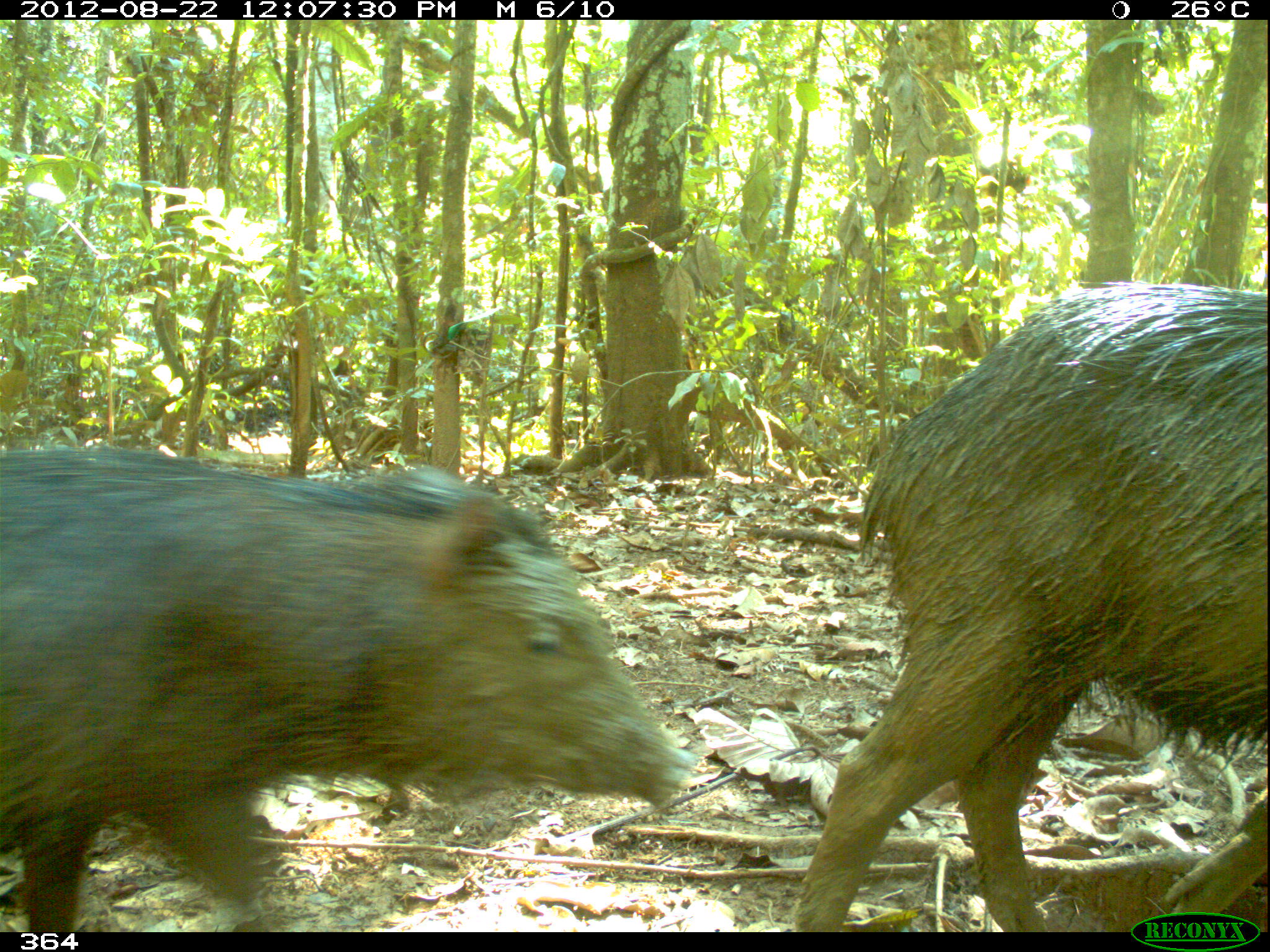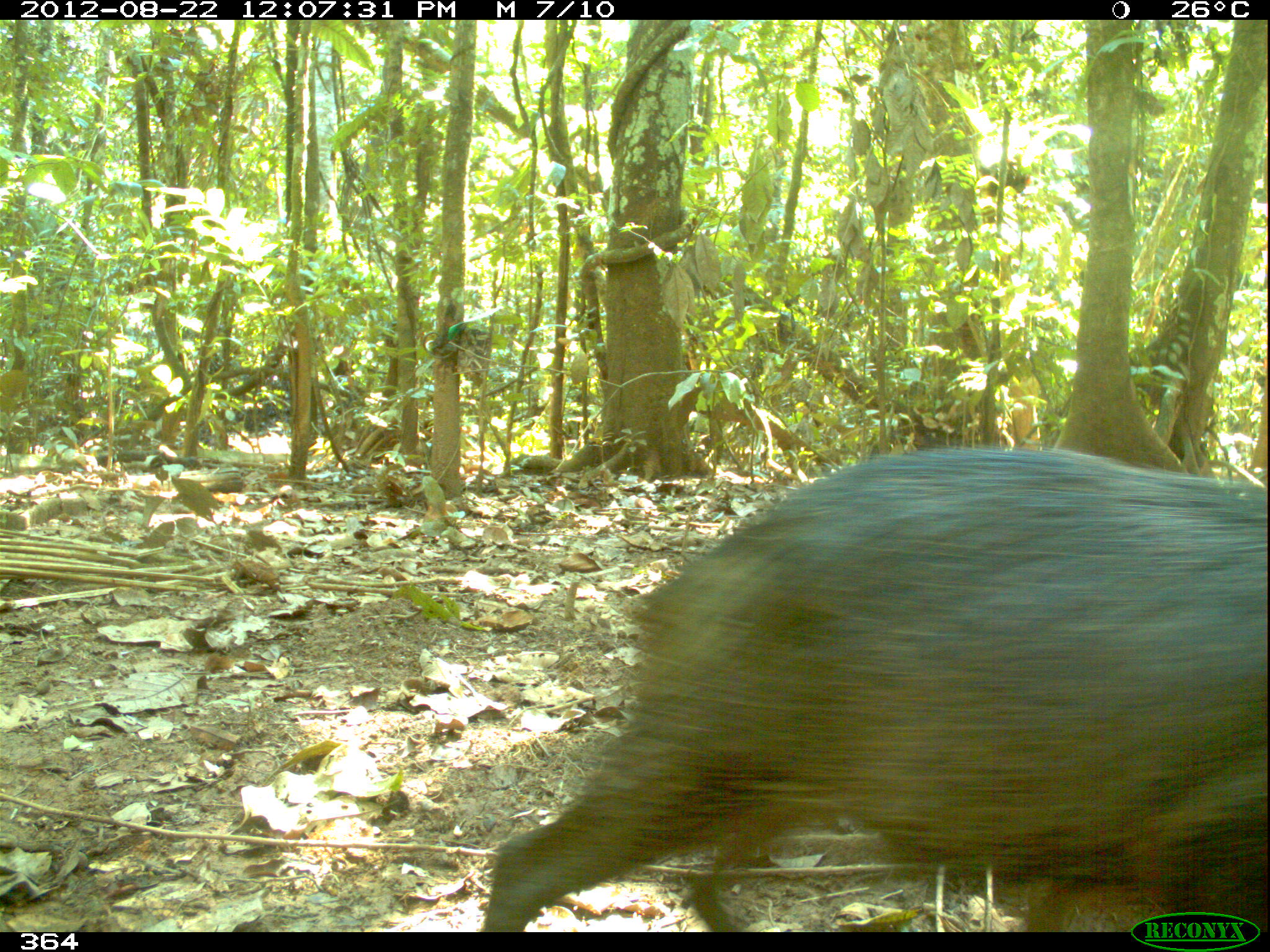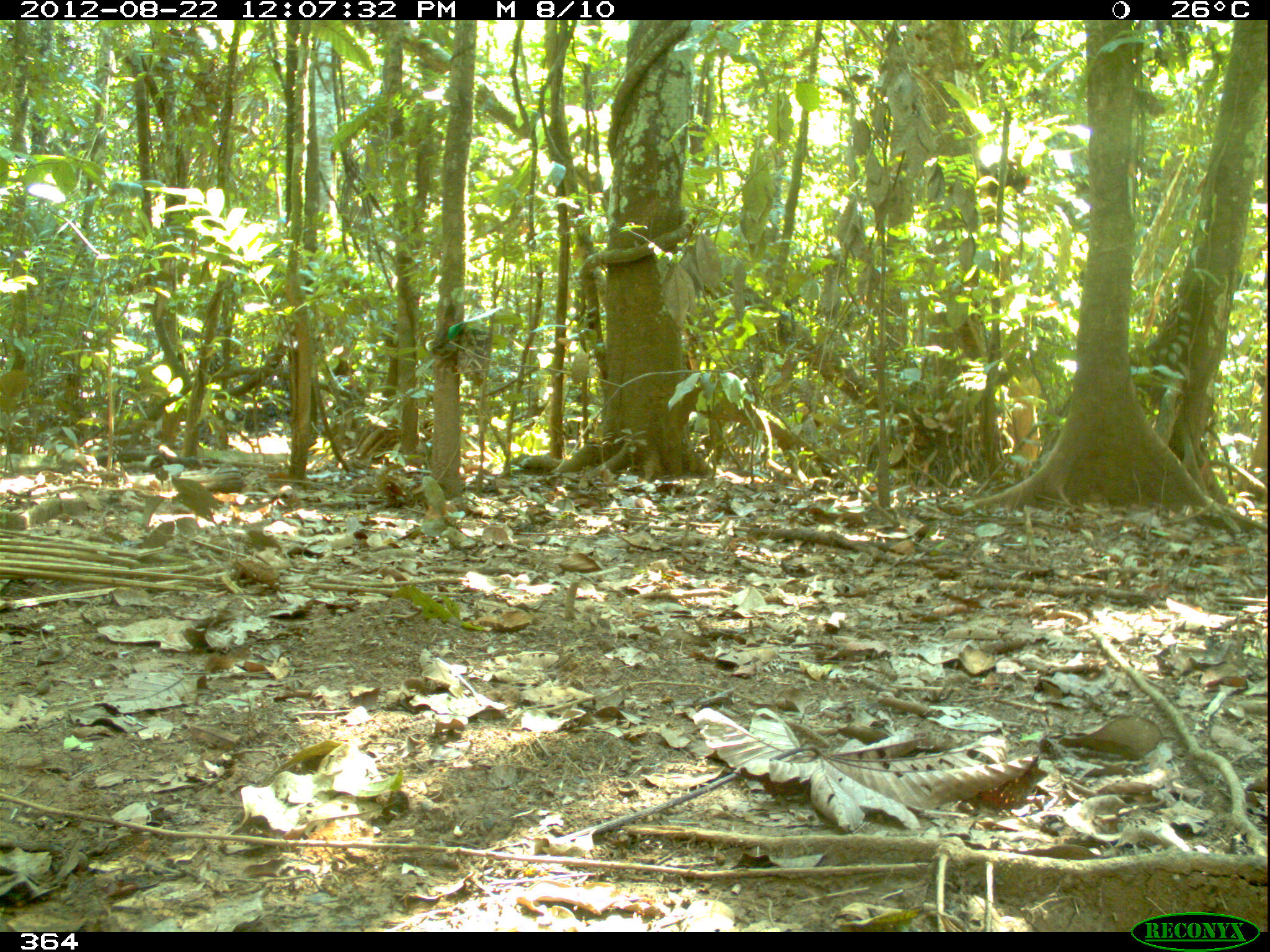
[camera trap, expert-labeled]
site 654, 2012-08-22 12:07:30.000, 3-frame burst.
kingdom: Animalia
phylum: Chordata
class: Mammalia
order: Artiodactyla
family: Tayassuidae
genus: Tayassu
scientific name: Tayassu pecari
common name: white-lipped peccary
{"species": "Tayassu pecari (white-lipped peccary)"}